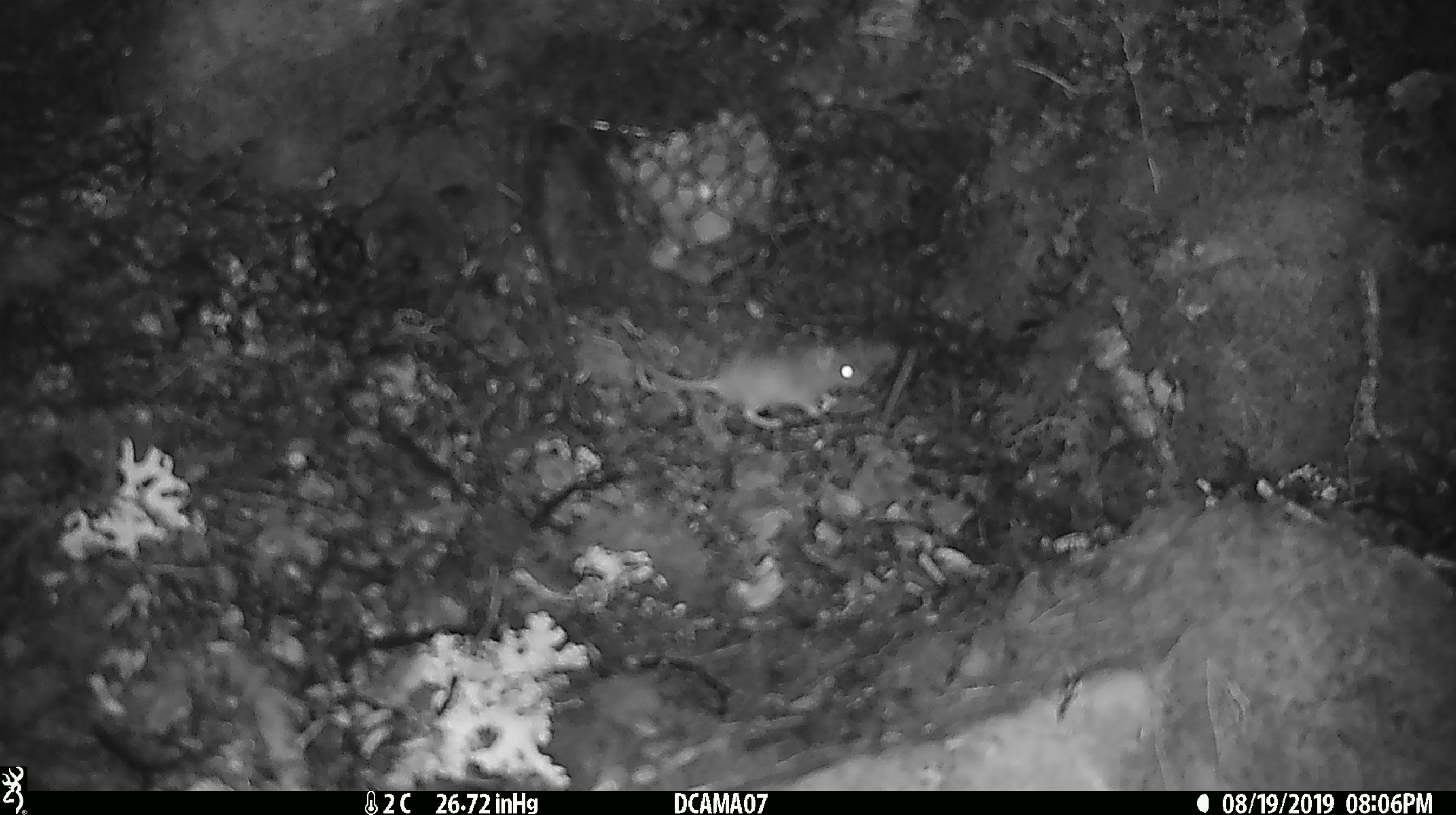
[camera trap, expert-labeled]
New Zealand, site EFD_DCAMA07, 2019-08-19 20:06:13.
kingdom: Animalia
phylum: Chordata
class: Mammalia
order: Rodentia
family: Muridae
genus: Mus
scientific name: Mus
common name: mouse